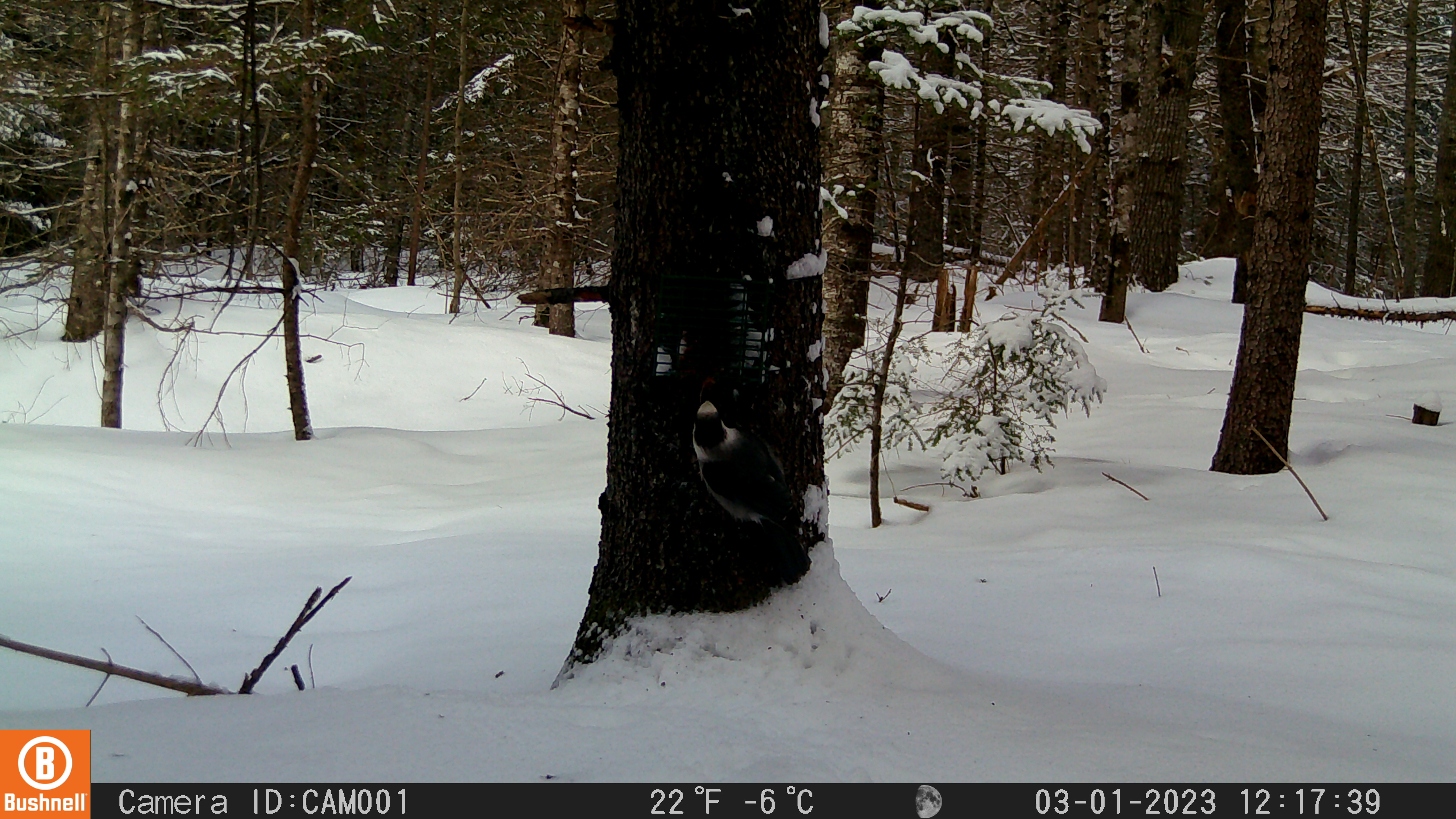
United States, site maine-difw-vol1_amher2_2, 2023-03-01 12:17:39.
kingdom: Animalia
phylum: Chordata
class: Aves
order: Passeriformes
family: Corvidae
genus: Perisoreus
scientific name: Perisoreus canadensis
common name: canada jay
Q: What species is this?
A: Canada jay (Perisoreus canadensis).